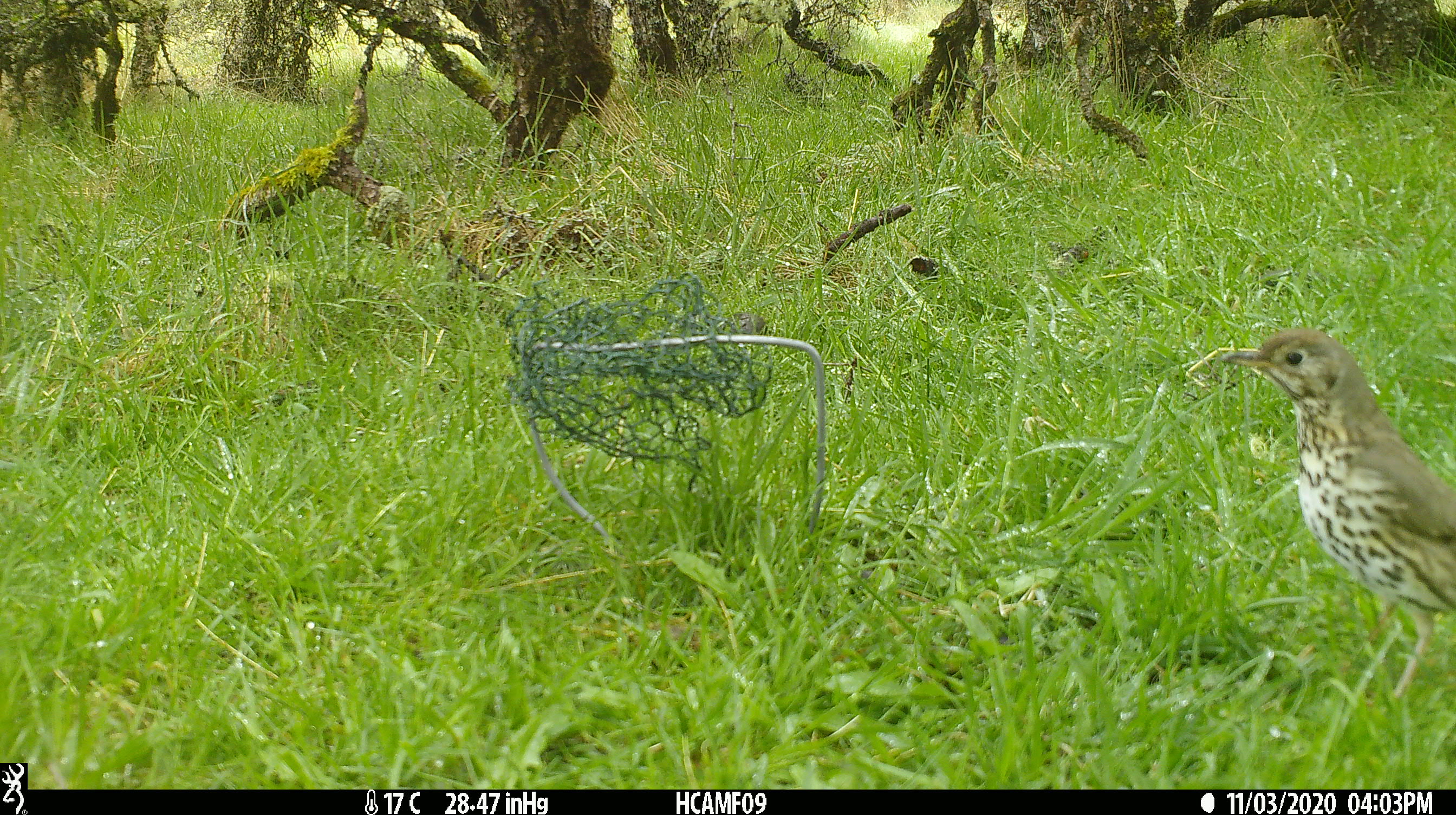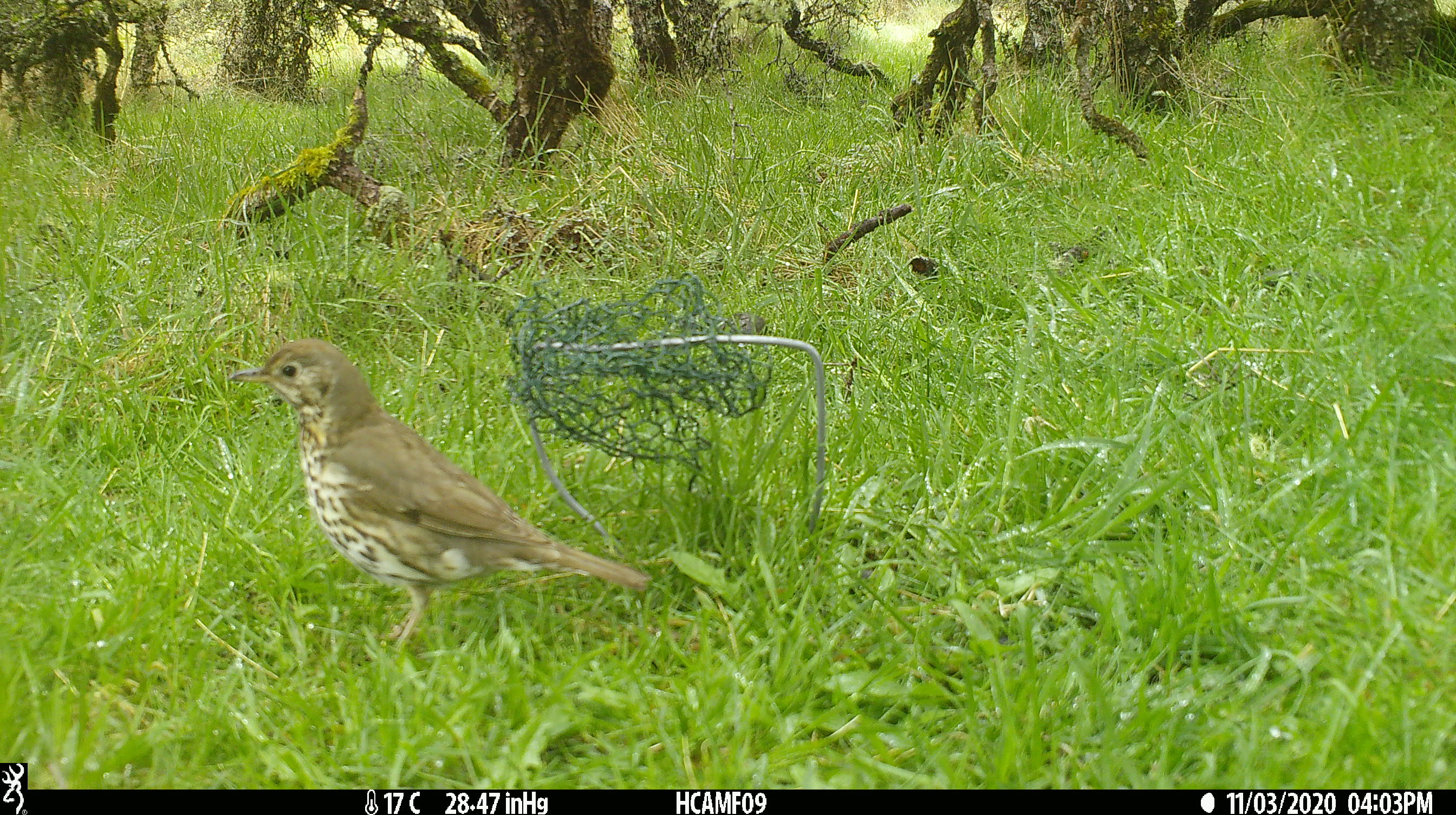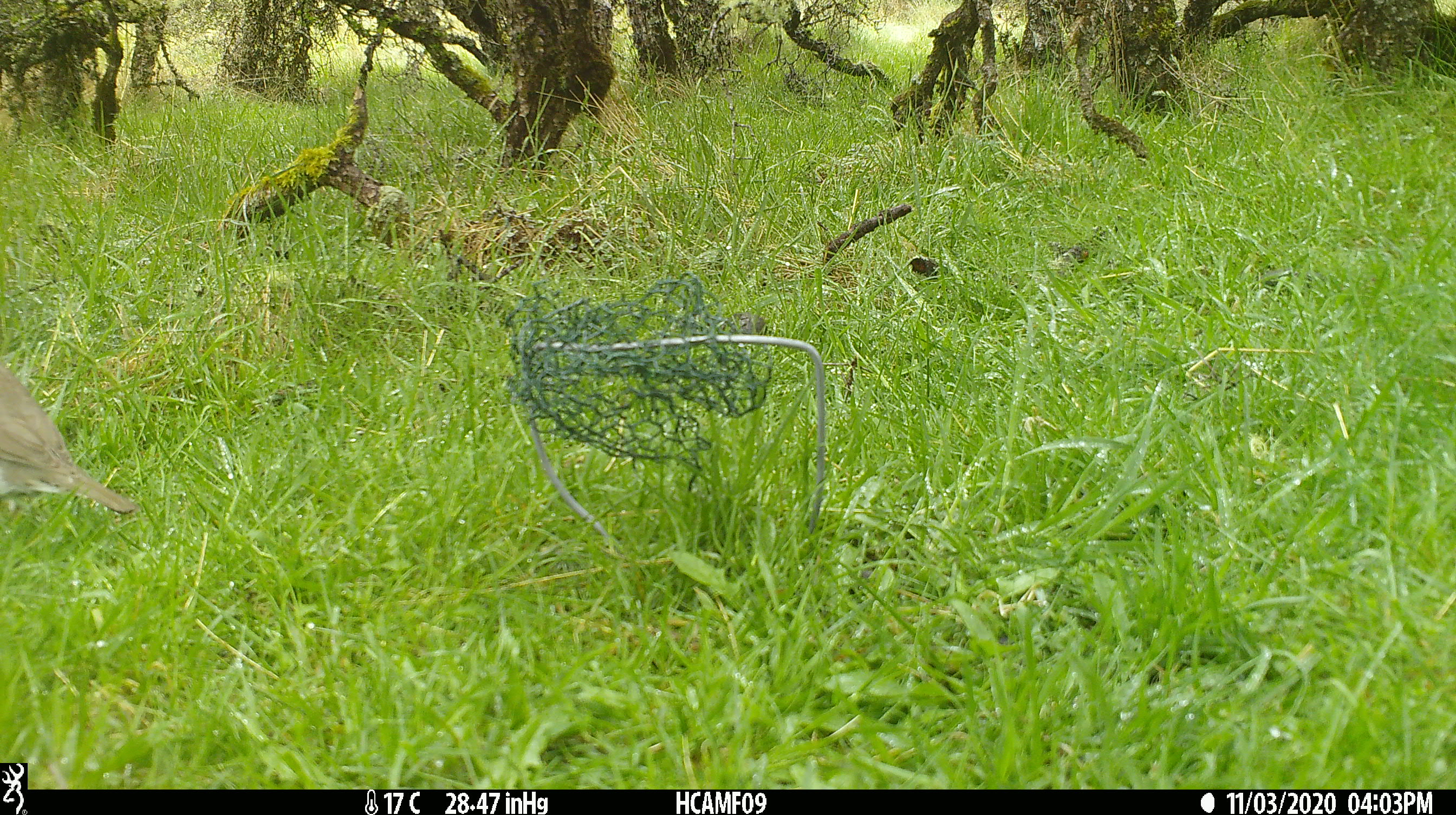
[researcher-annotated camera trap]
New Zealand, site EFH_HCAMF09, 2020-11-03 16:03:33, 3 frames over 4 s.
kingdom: Animalia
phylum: Chordata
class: Aves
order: Passeriformes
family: Turdidae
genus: Turdus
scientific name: Turdus philomelos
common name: song thrush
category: thrush